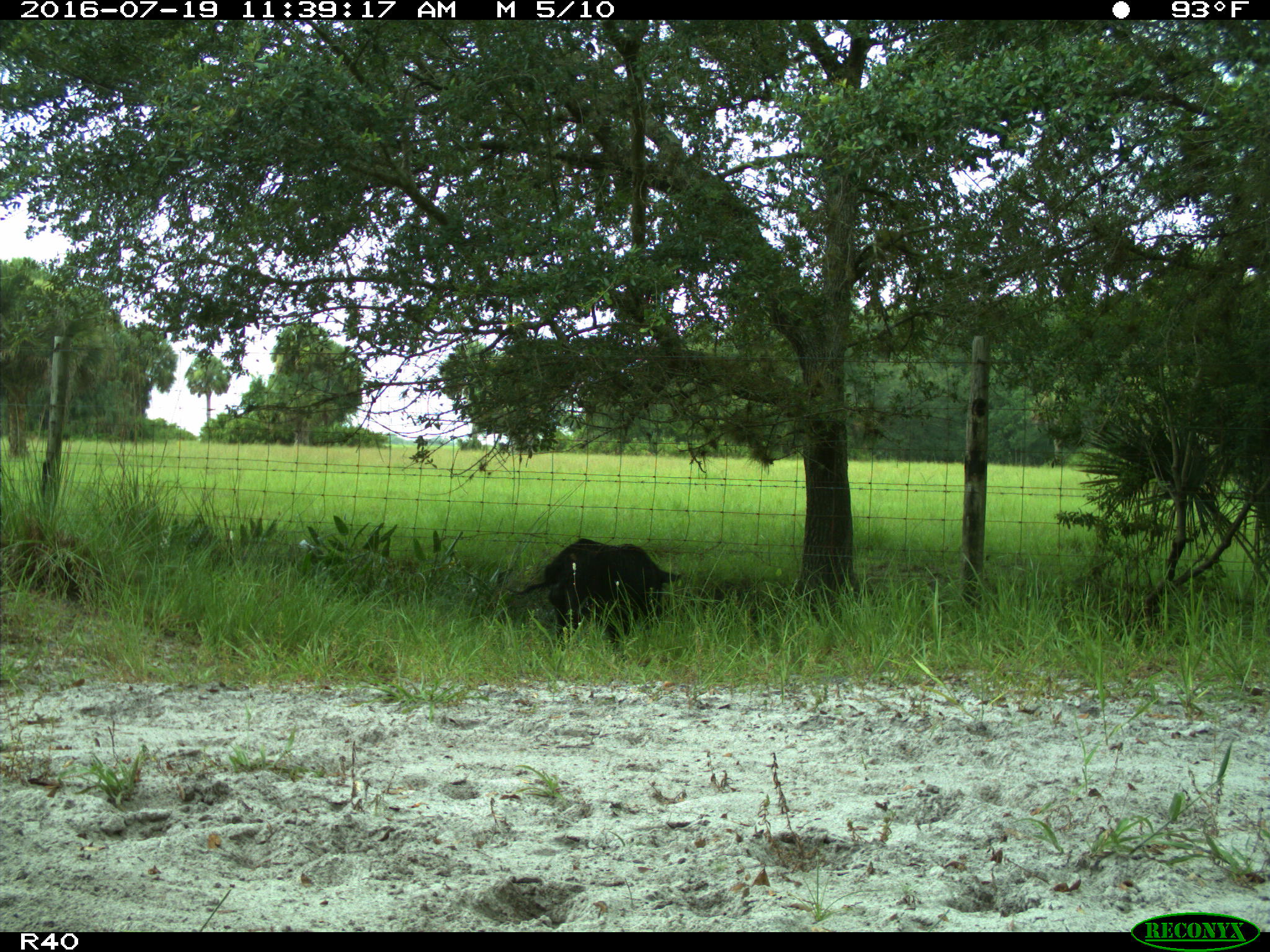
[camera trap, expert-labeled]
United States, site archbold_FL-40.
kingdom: Animalia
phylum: Chordata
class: Mammalia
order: Artiodactyla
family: Suidae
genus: Sus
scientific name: Sus scrofa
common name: wild boar